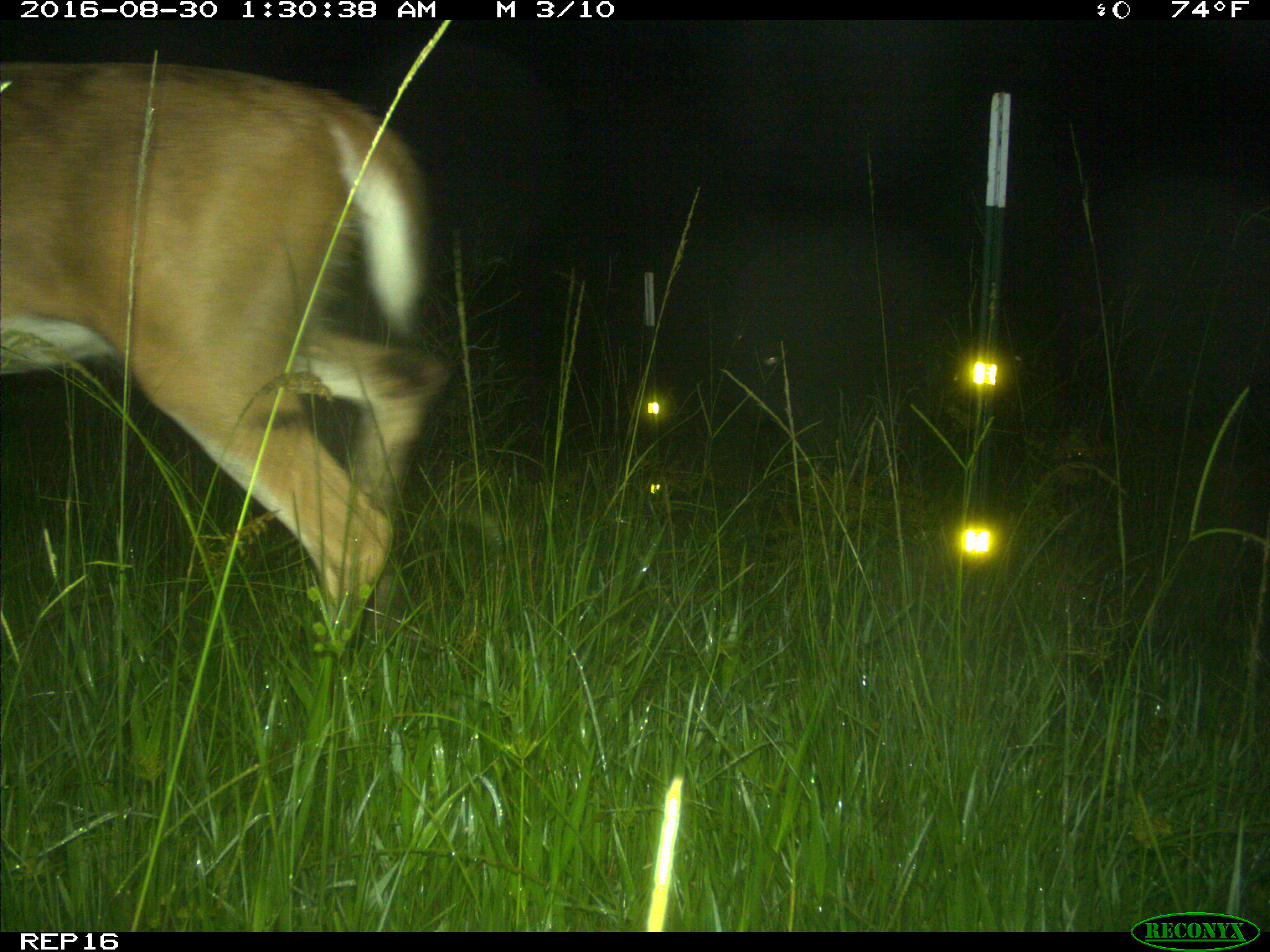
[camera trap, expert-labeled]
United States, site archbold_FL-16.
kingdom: Animalia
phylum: Chordata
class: Mammalia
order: Artiodactyla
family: Cervidae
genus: Odocoileus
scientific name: Odocoileus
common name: deer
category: unidentified deer